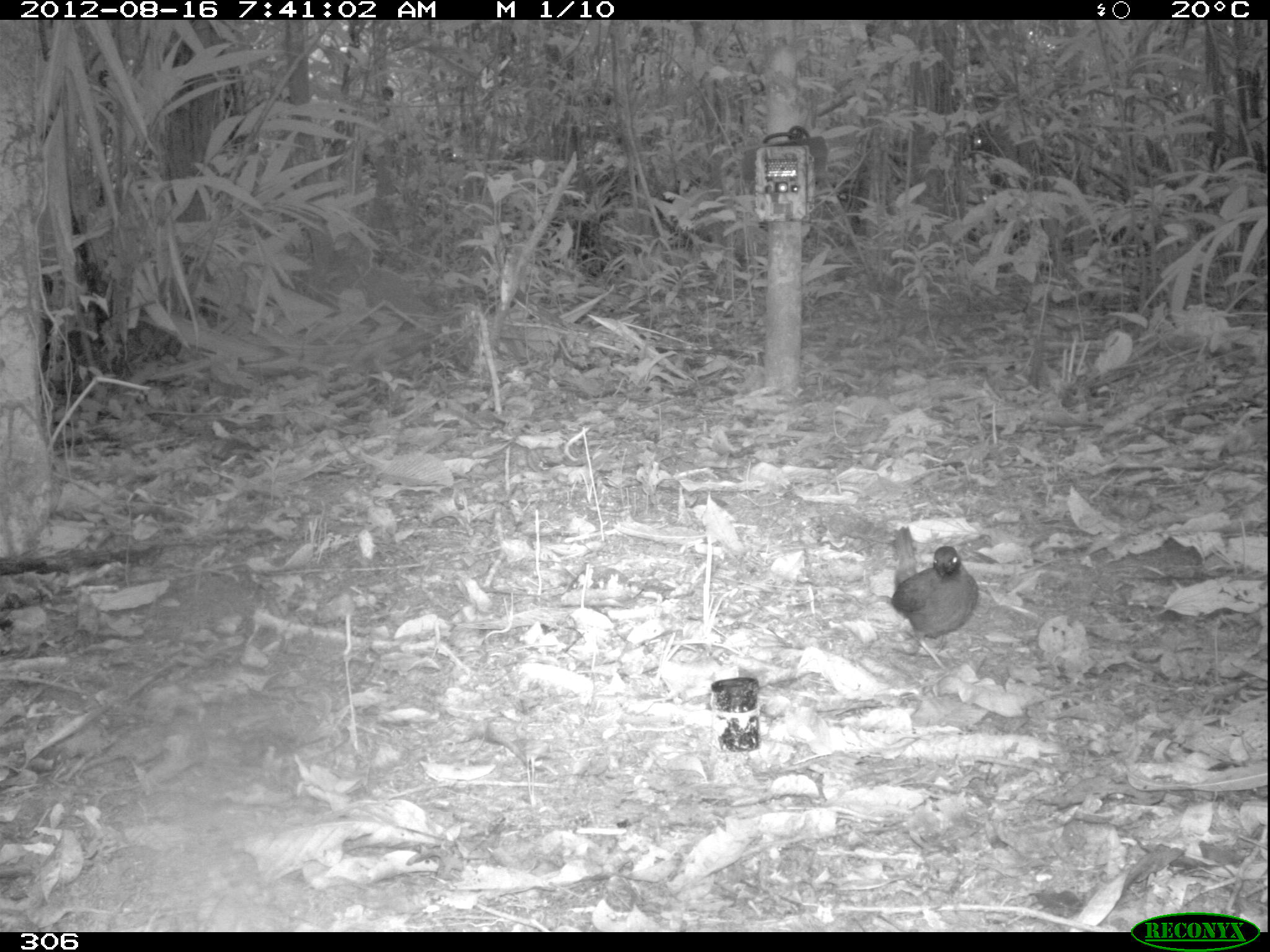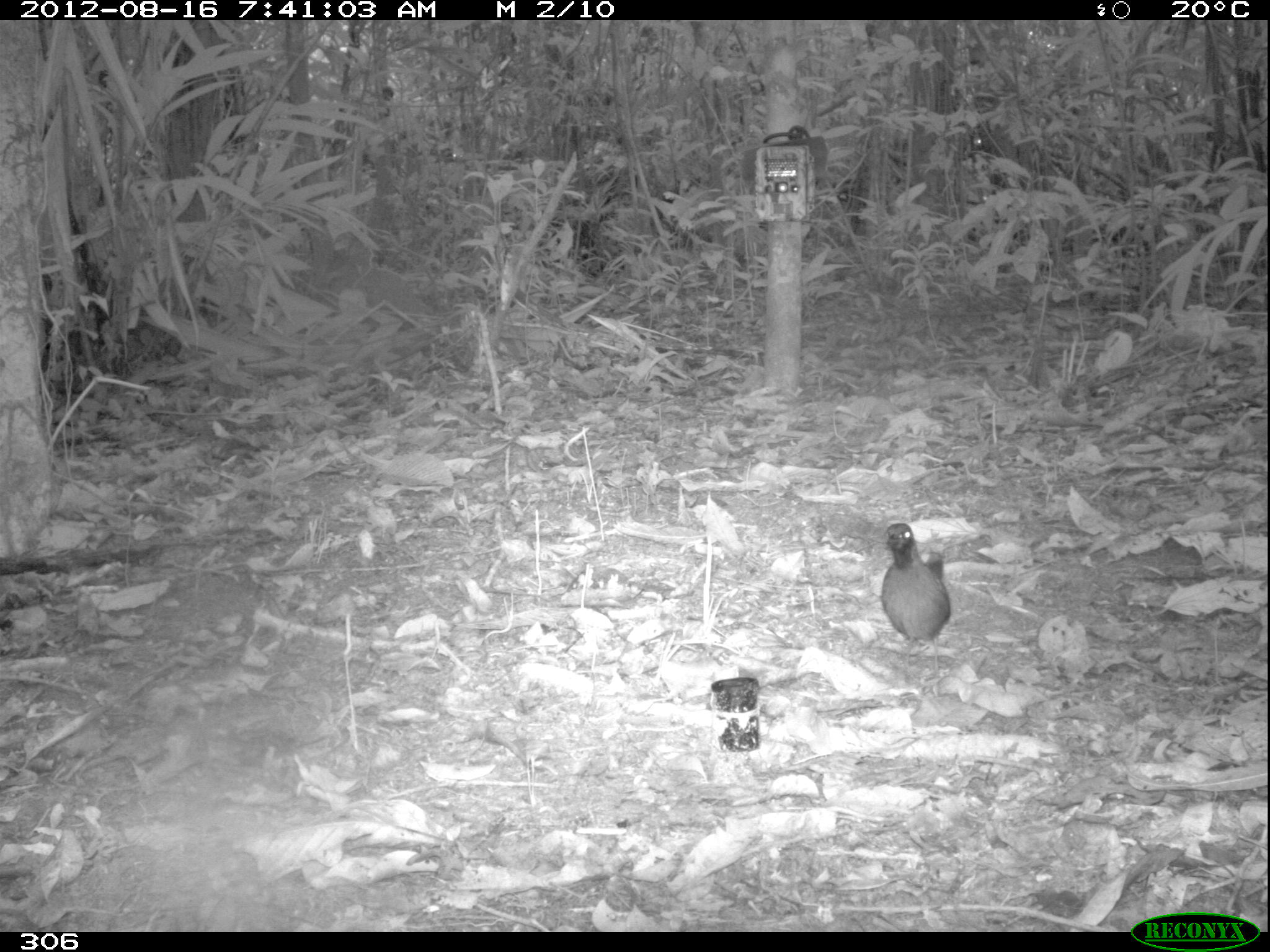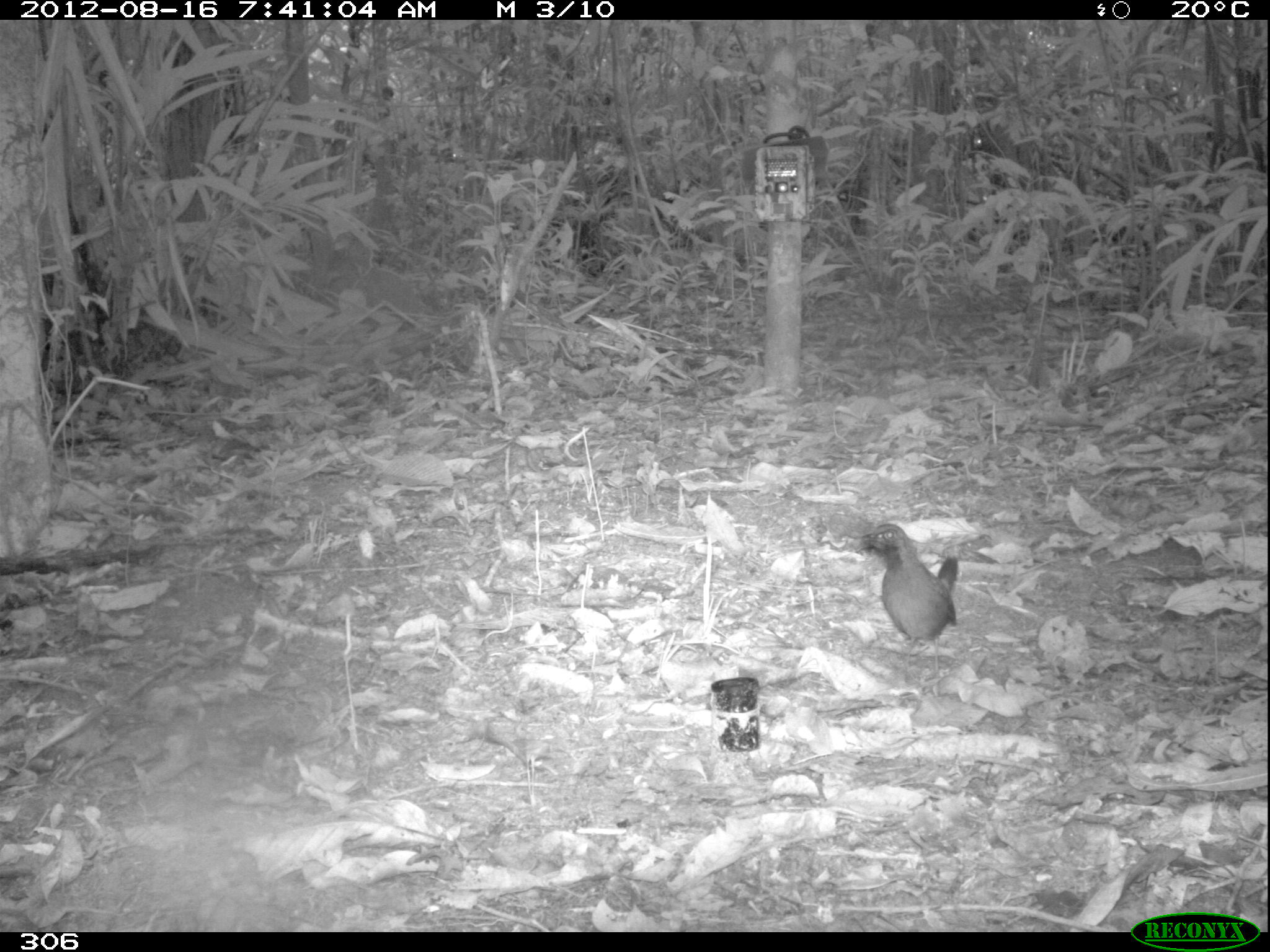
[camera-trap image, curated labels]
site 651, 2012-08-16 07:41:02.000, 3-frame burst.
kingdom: Animalia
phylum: Chordata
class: Aves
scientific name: Aves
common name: bird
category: unknown bird